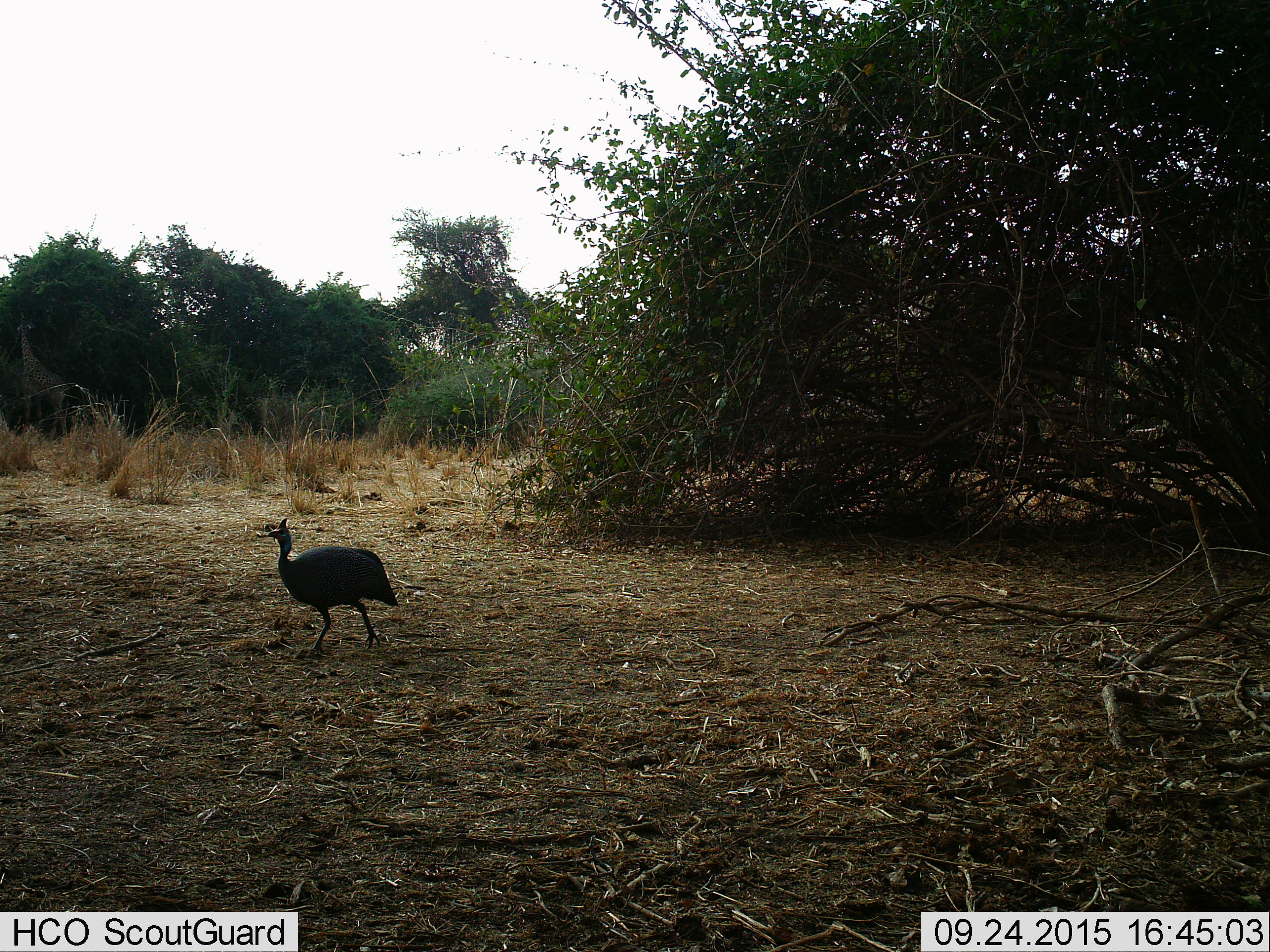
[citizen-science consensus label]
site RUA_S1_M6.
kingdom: Animalia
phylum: Chordata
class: Aves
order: Galliformes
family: Numididae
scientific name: Numididae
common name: guineafowl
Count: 1.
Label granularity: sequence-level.